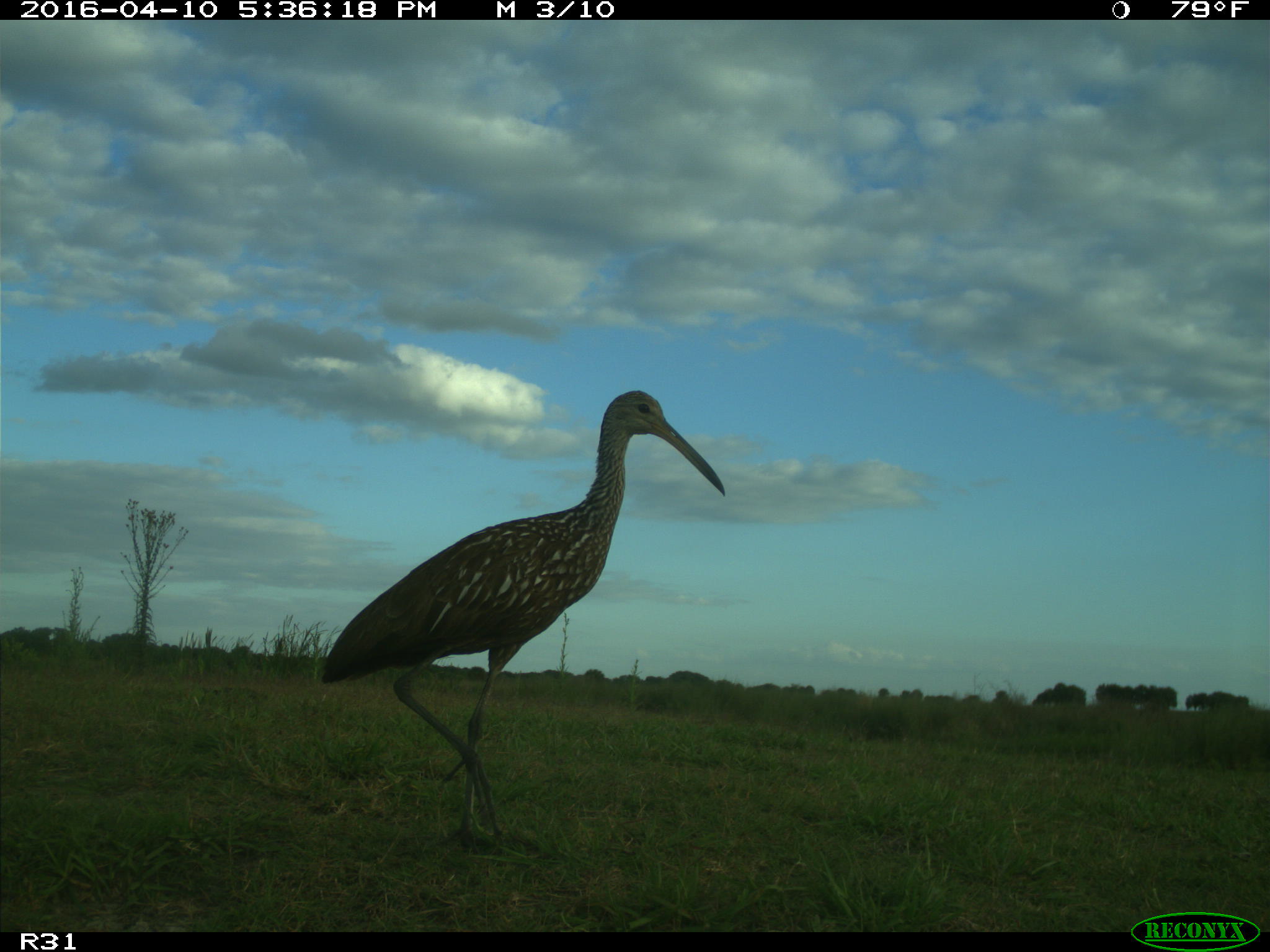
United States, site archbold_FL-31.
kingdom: Animalia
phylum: Chordata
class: Aves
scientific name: Aves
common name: birds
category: unidentified bird